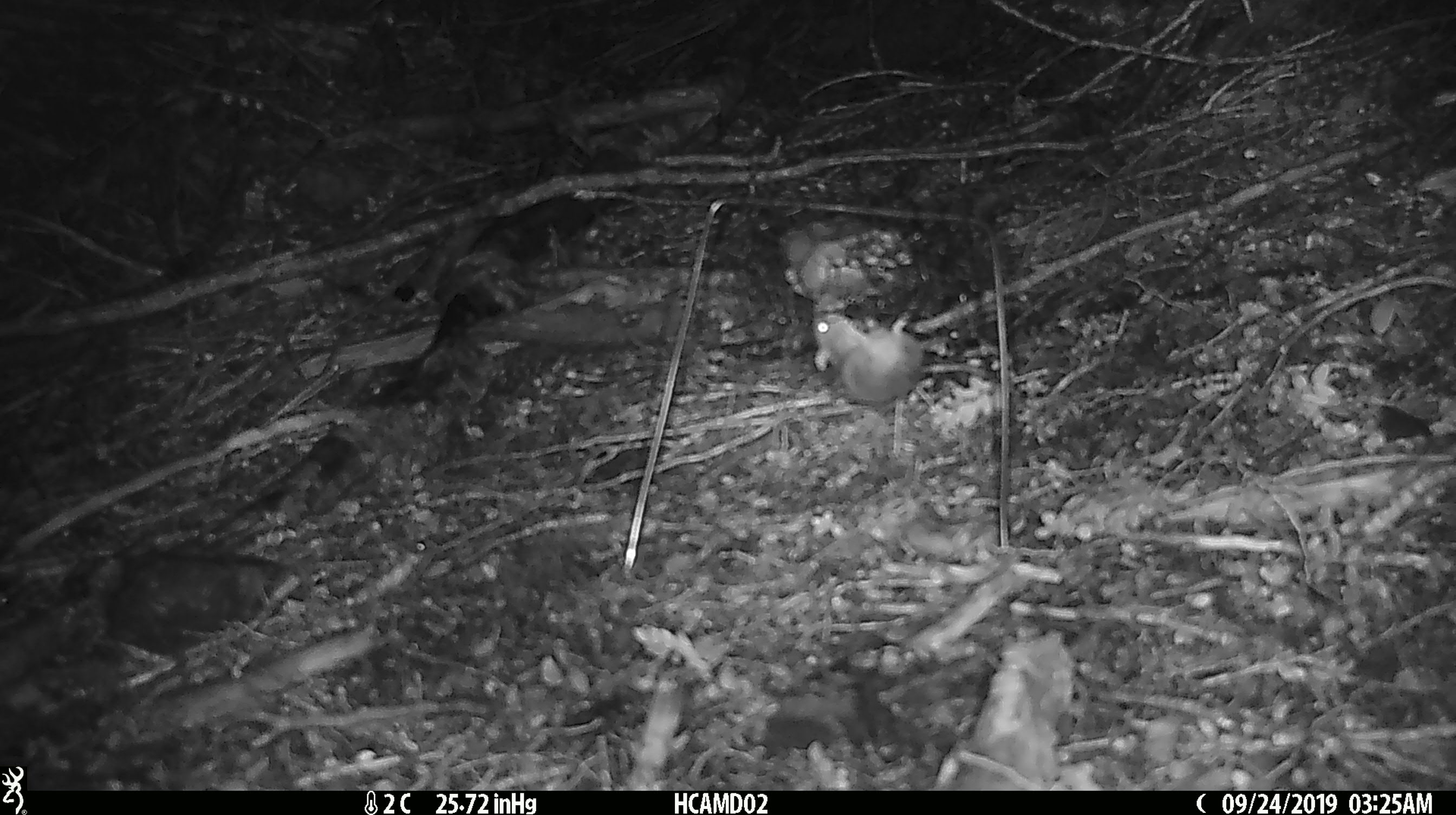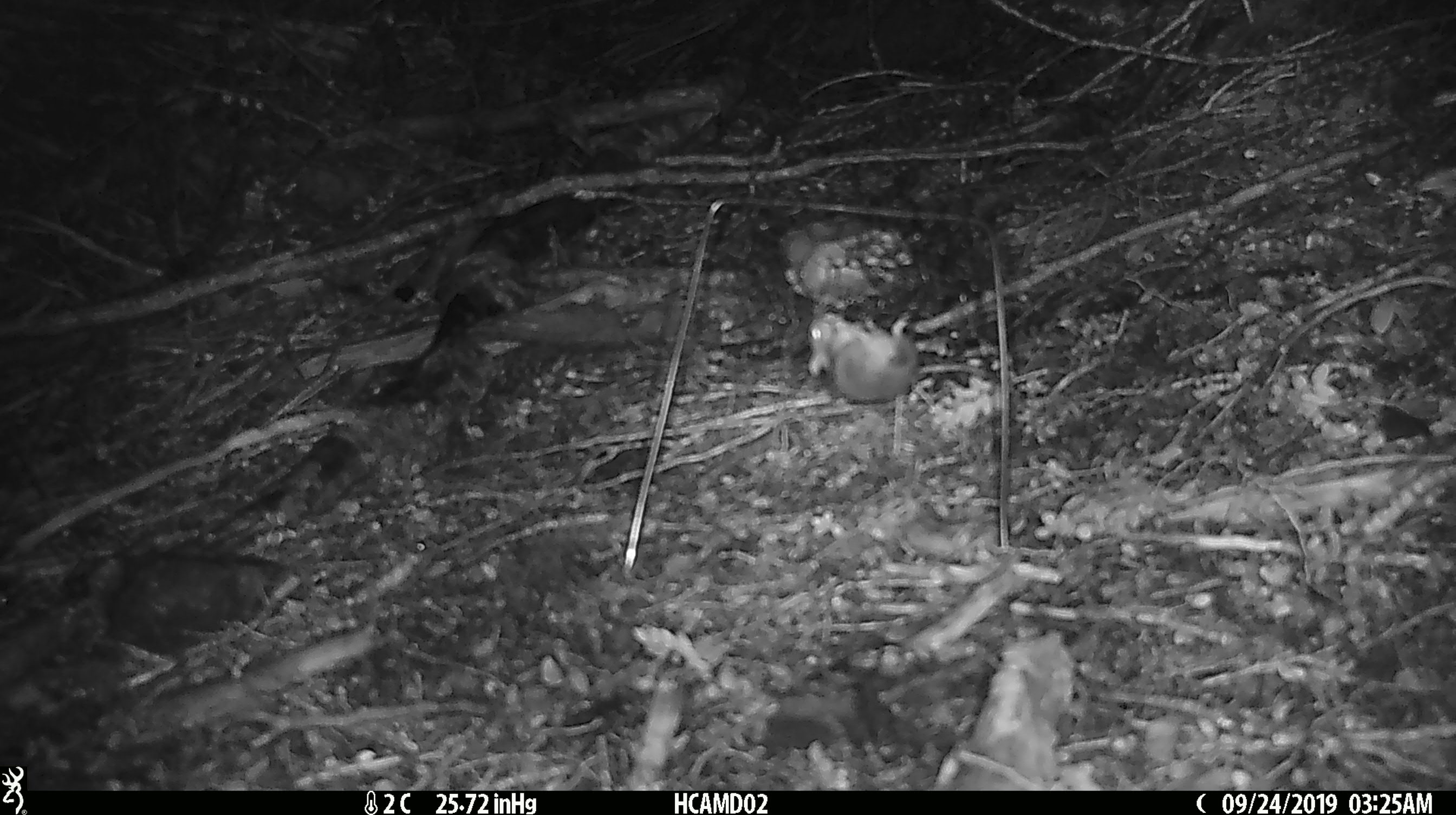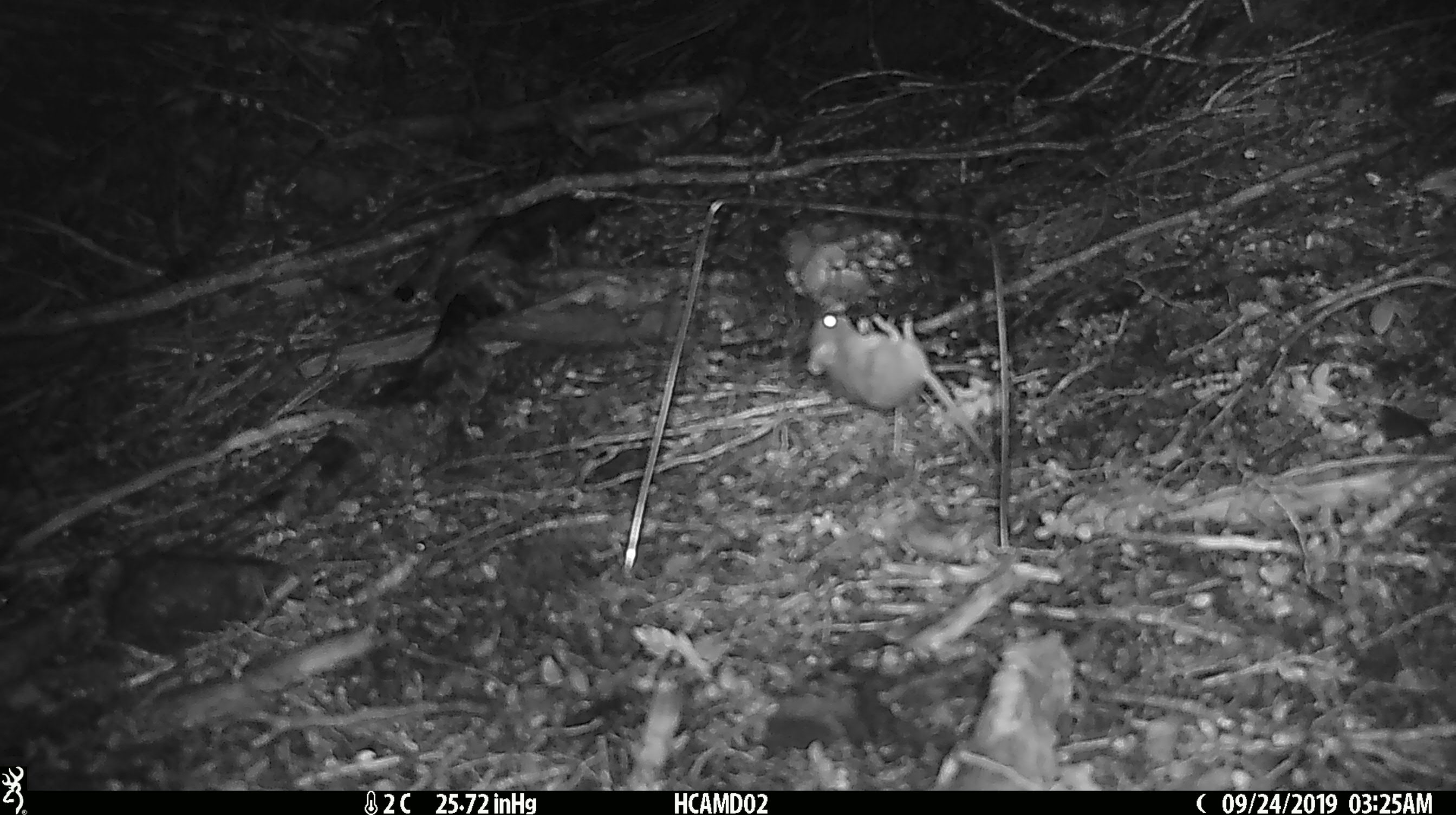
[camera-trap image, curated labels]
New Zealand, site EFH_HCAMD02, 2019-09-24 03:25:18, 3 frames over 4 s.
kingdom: Animalia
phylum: Chordata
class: Mammalia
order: Rodentia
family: Muridae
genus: Mus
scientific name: Mus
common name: mouse